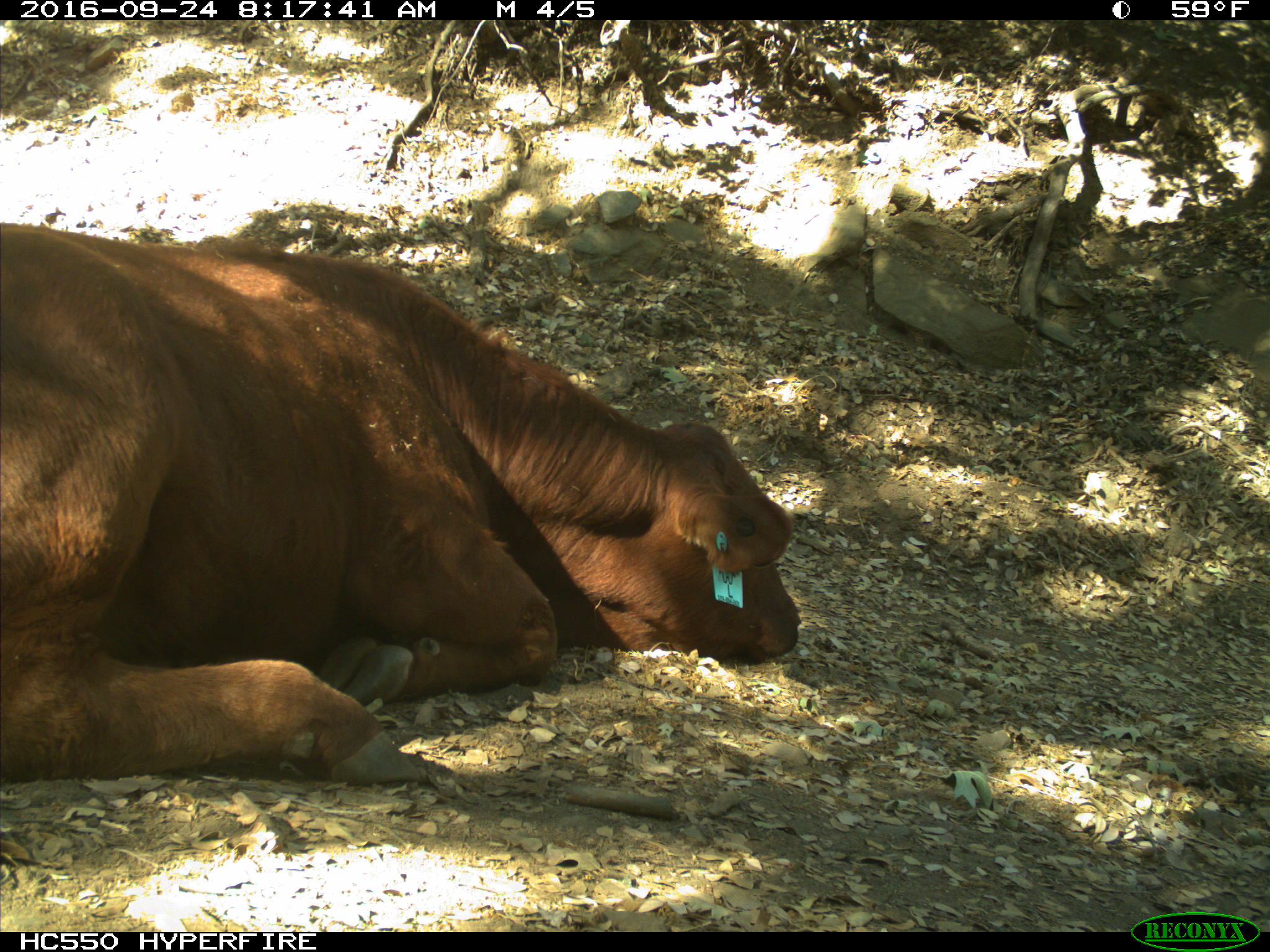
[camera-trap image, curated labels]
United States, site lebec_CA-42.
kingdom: Animalia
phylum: Chordata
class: Mammalia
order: Artiodactyla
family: Bovidae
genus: Bos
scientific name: Bos taurus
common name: domestic cow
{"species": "Bos taurus (domestic cow)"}